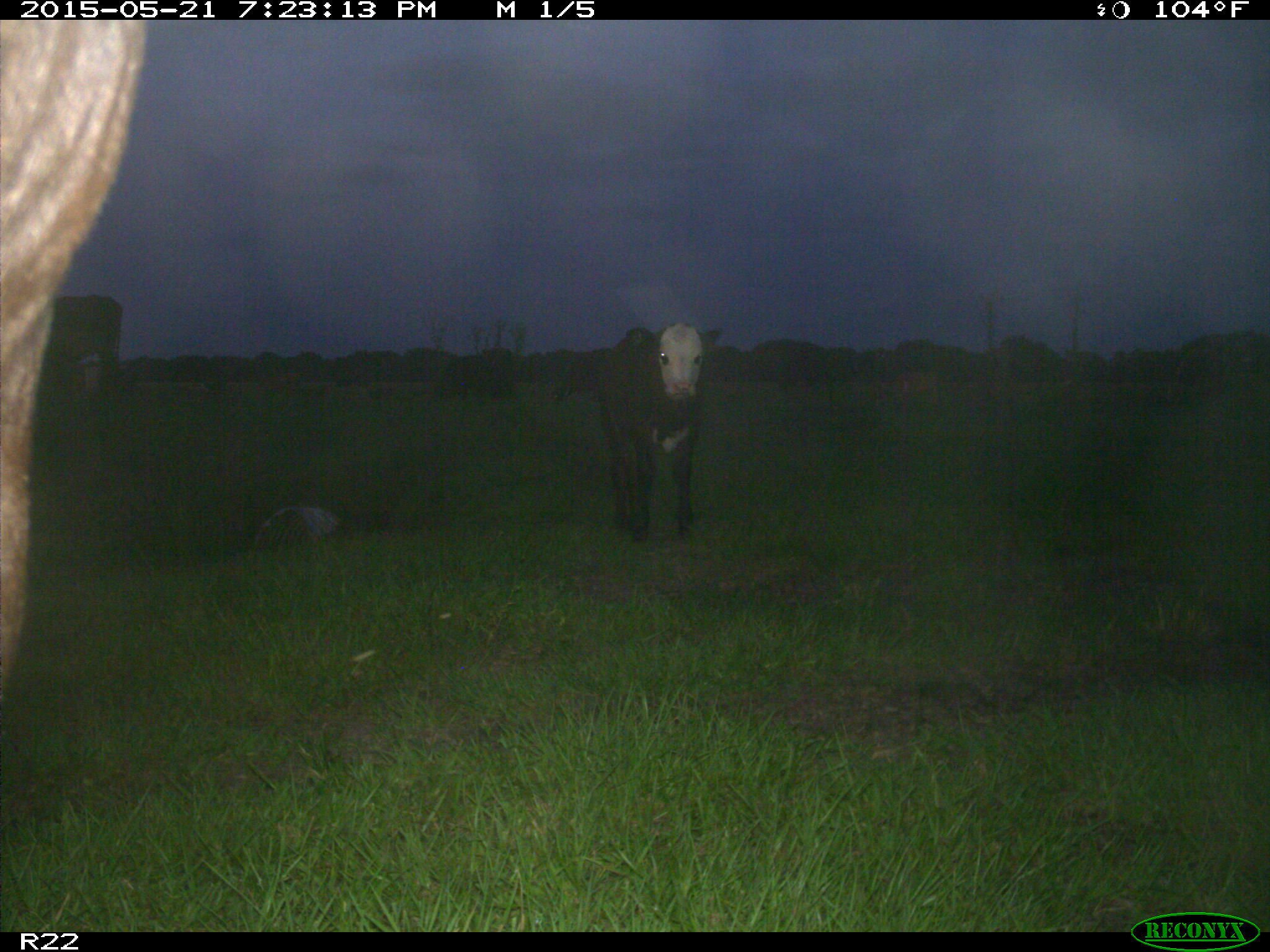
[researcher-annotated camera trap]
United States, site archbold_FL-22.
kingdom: Animalia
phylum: Chordata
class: Mammalia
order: Artiodactyla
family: Bovidae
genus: Bos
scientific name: Bos taurus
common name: domestic cow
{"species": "Bos taurus (domestic cow)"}